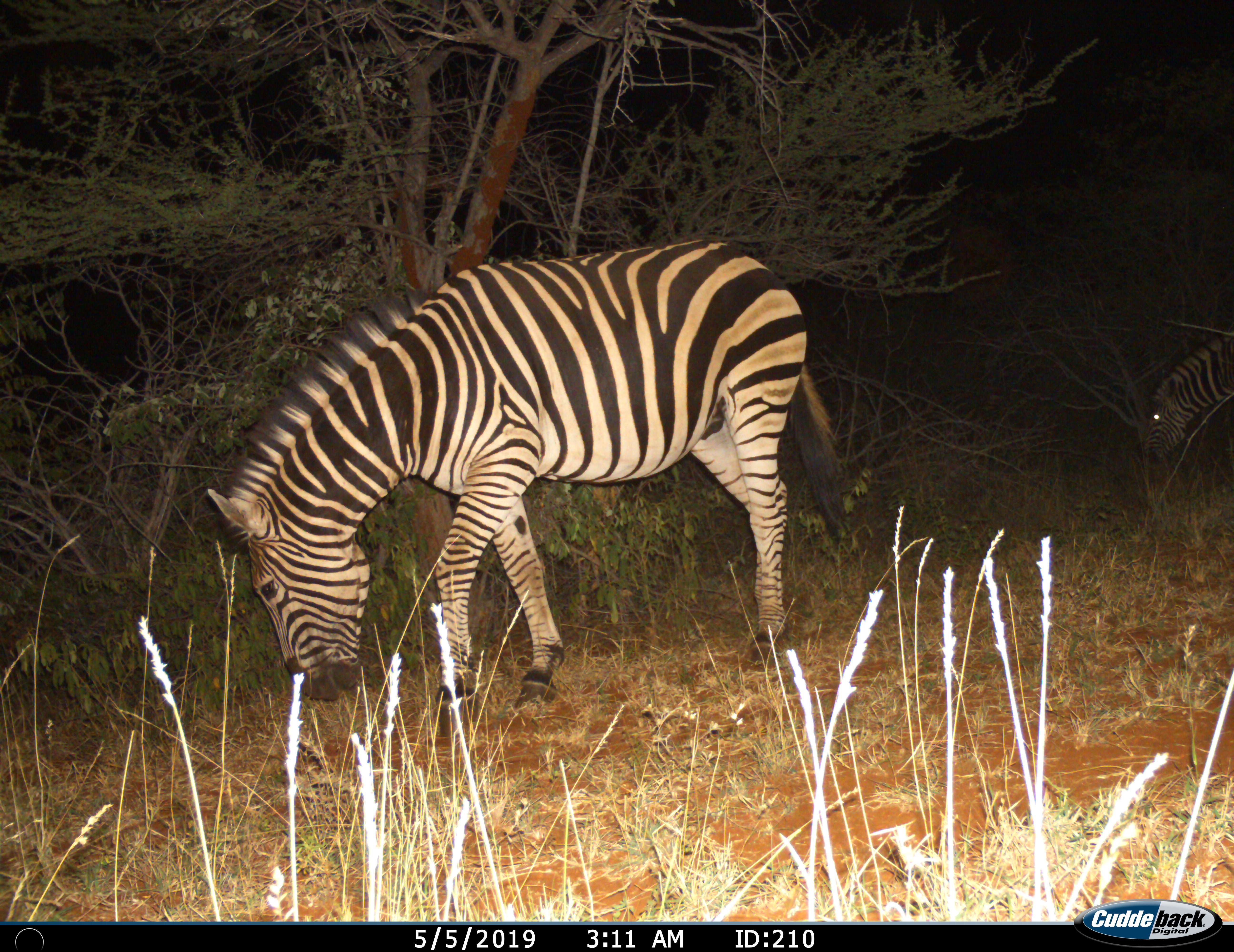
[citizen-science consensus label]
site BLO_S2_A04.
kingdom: Animalia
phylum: Chordata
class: Mammalia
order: Perissodactyla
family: Equidae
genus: Equus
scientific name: Equus quagga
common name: plains zebra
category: zebraplains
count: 2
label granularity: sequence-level